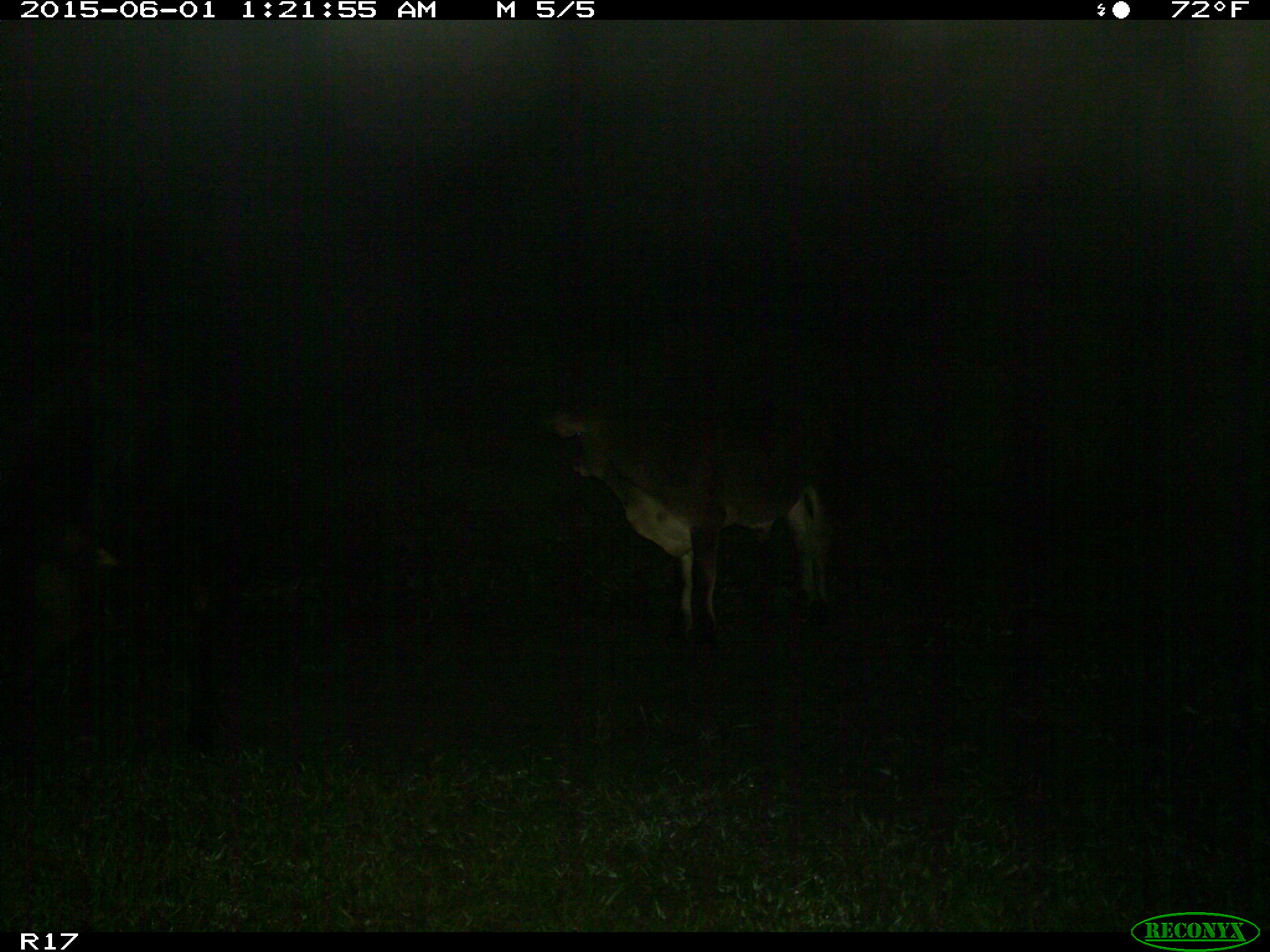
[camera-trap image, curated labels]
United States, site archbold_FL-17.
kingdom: Animalia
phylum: Chordata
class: Mammalia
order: Artiodactyla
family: Bovidae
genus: Bos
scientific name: Bos taurus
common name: domestic cow